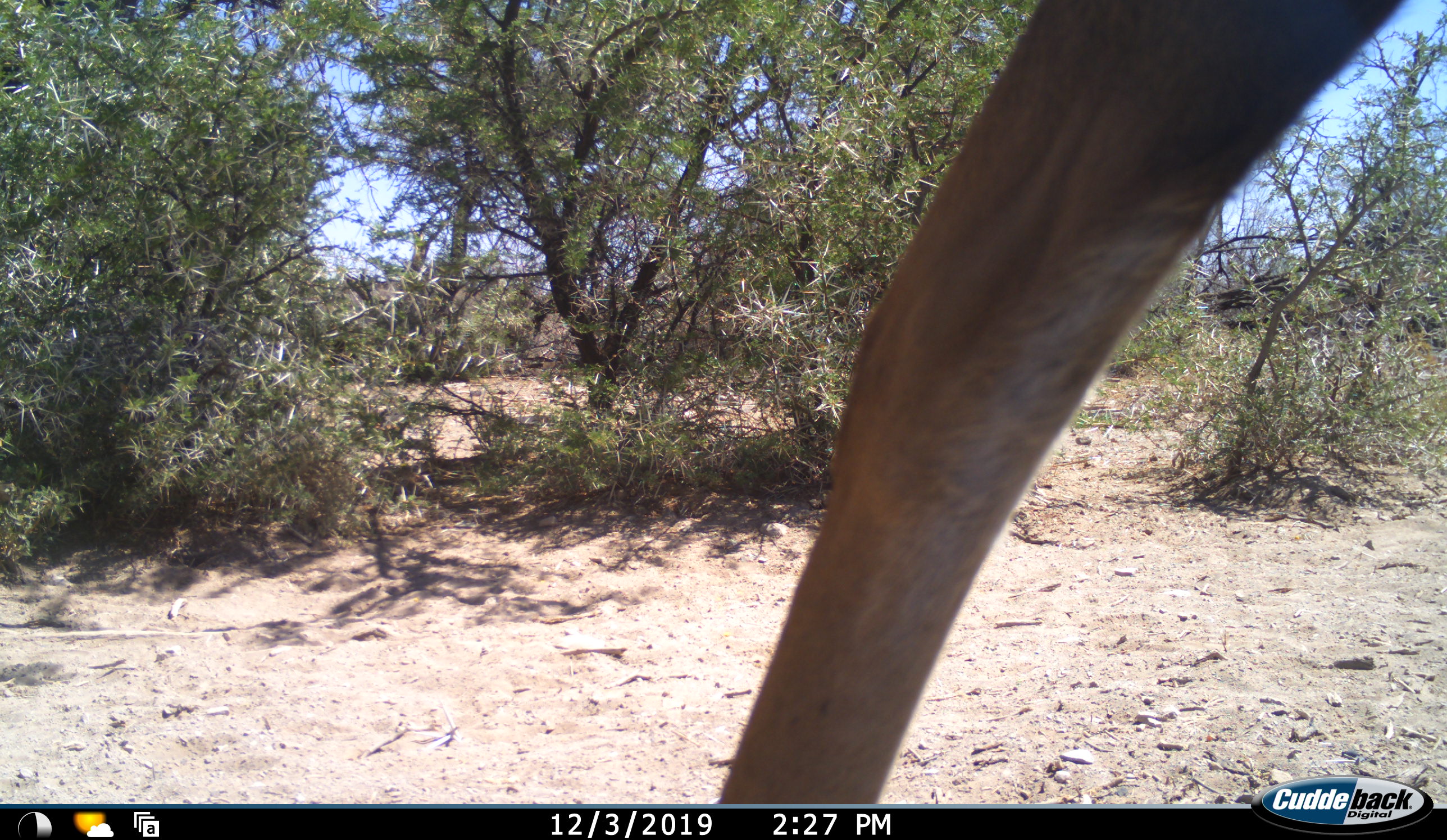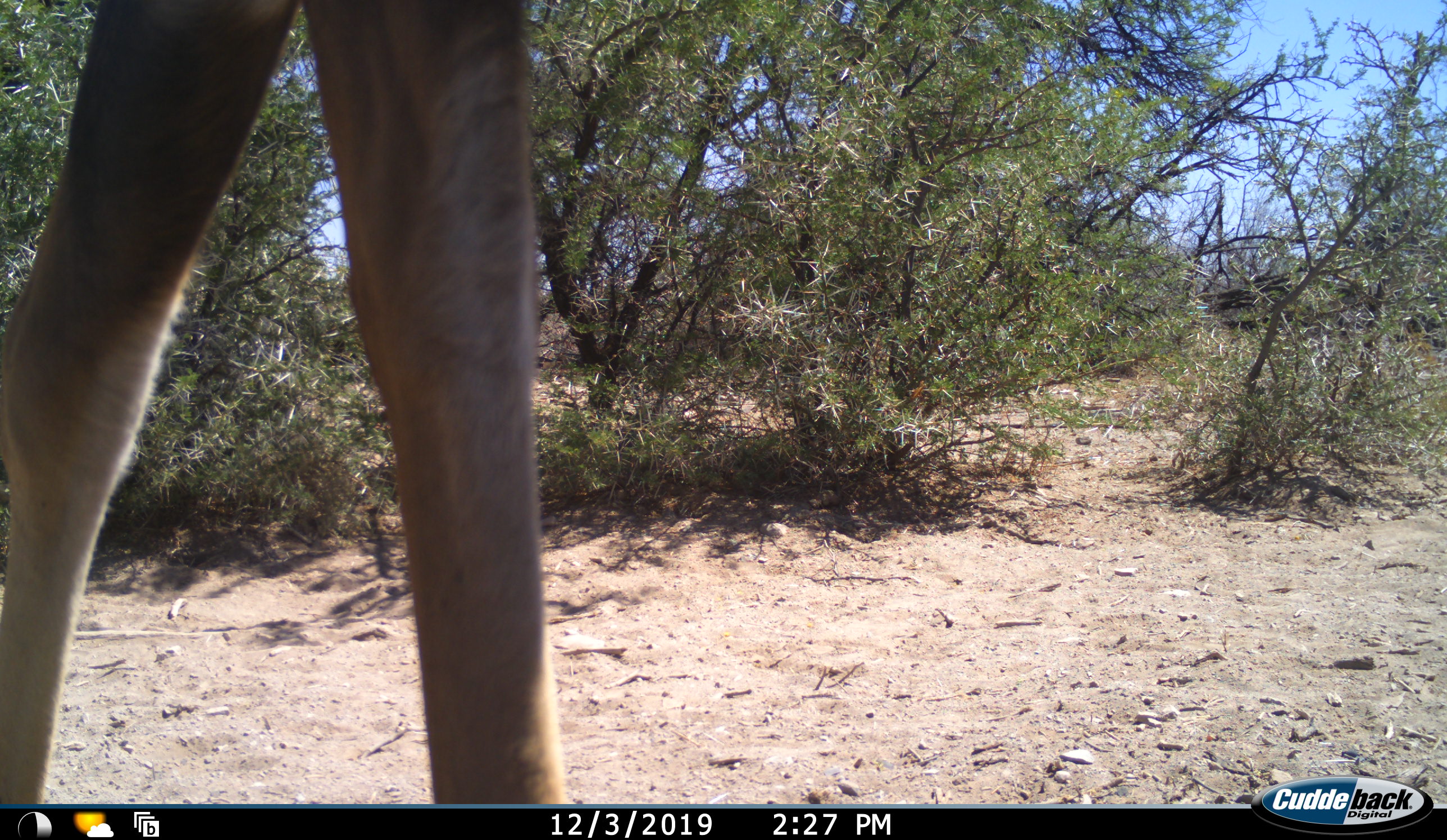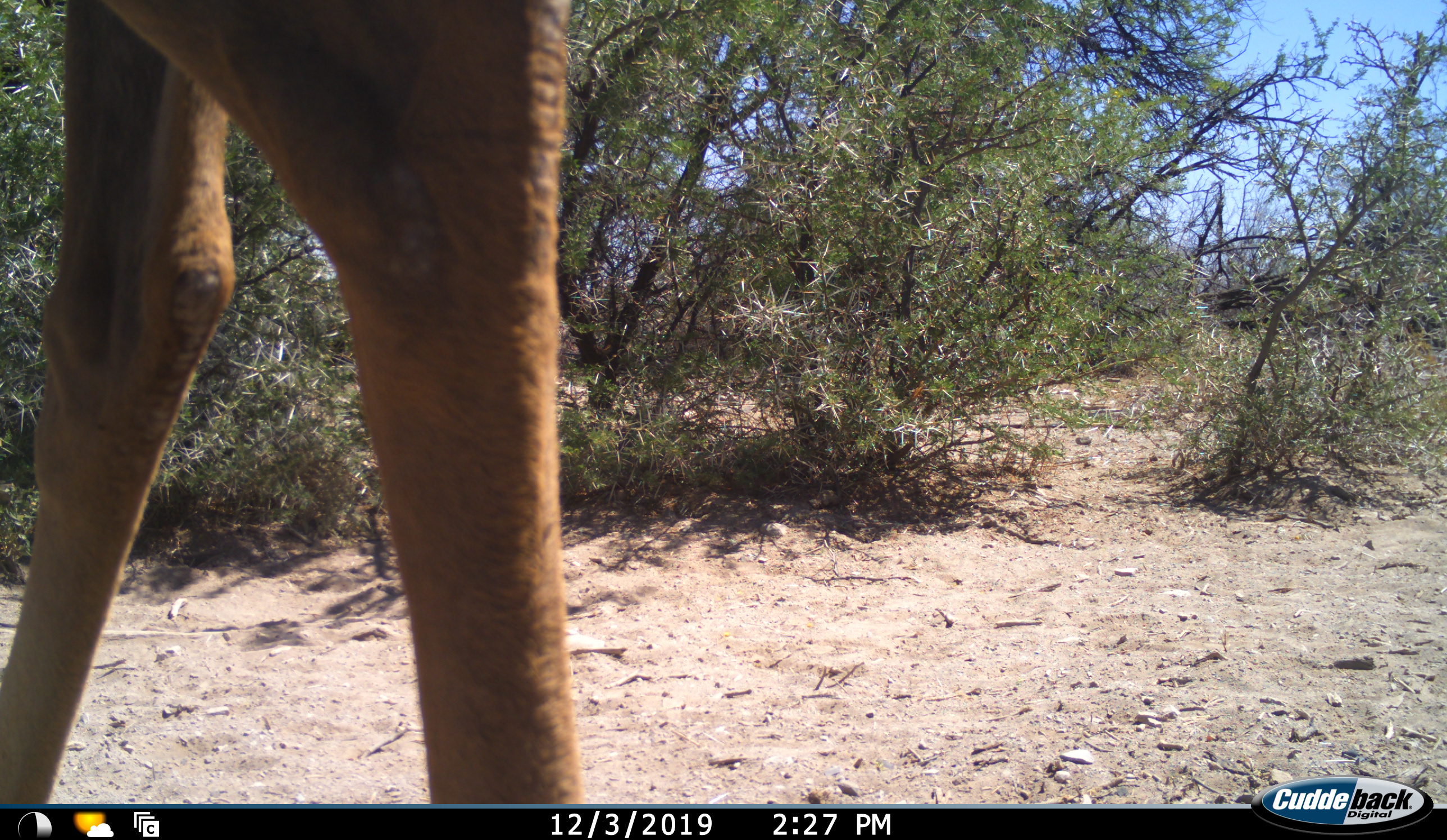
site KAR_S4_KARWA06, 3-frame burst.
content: unidentified animal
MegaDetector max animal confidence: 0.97